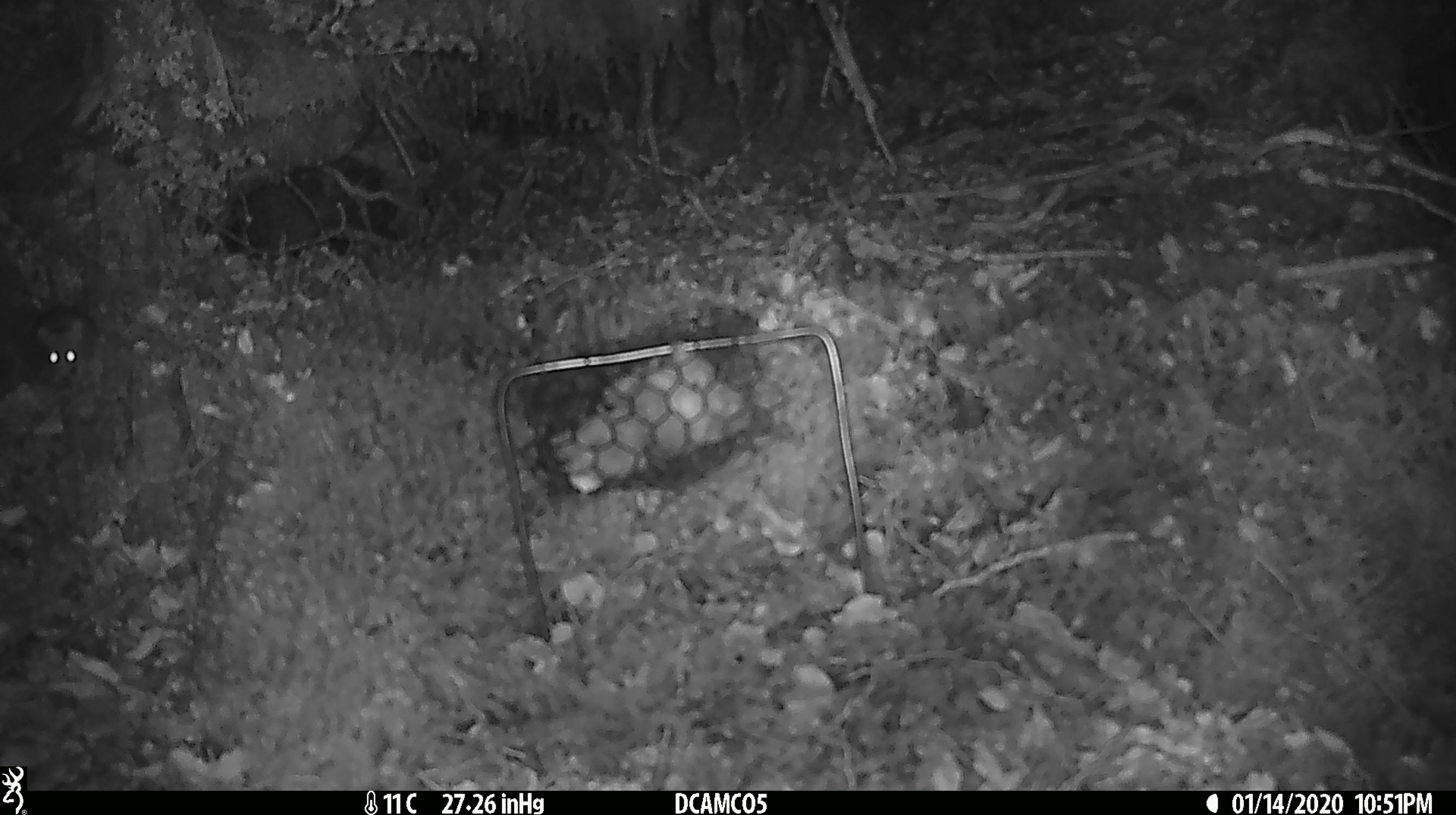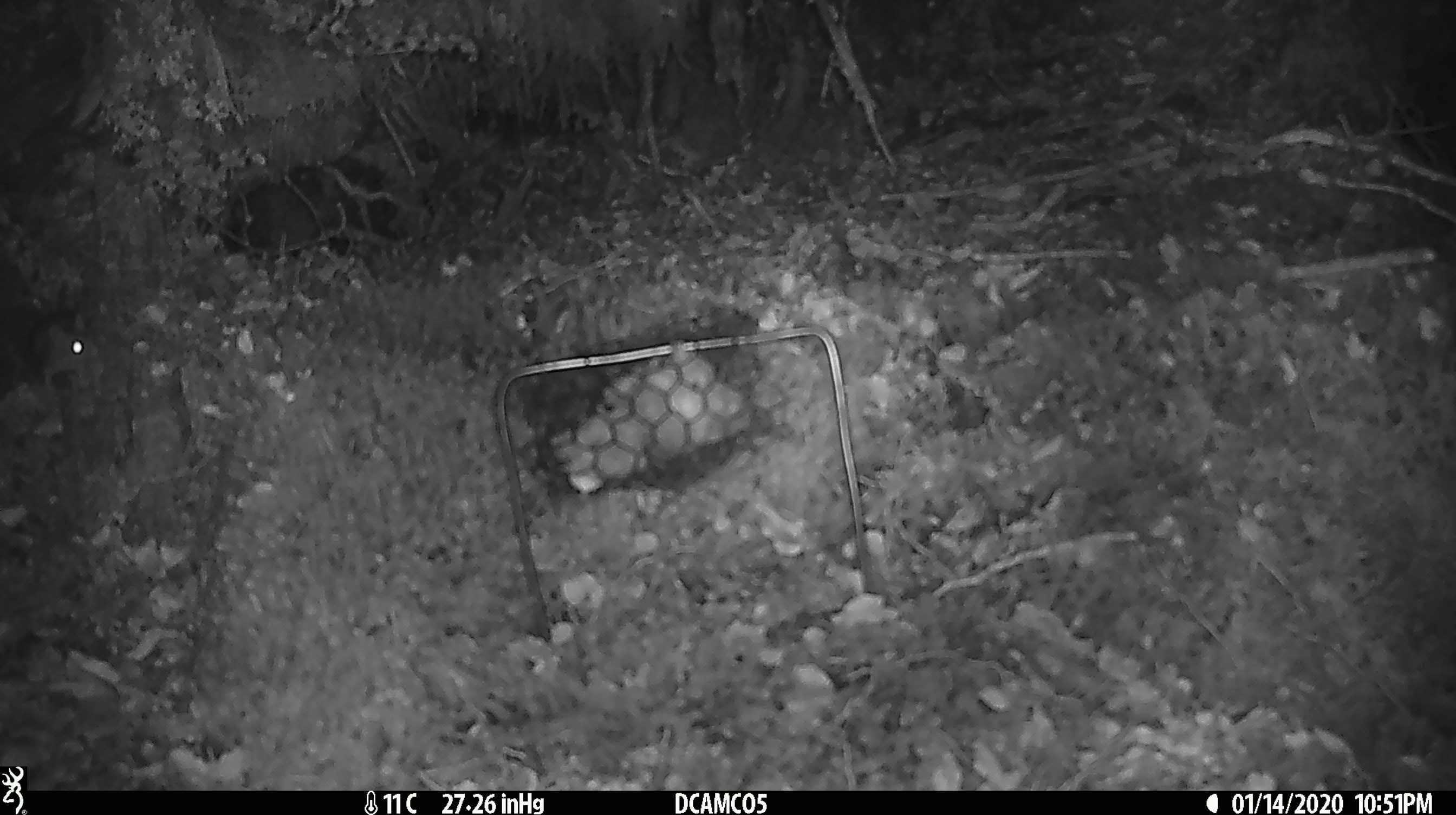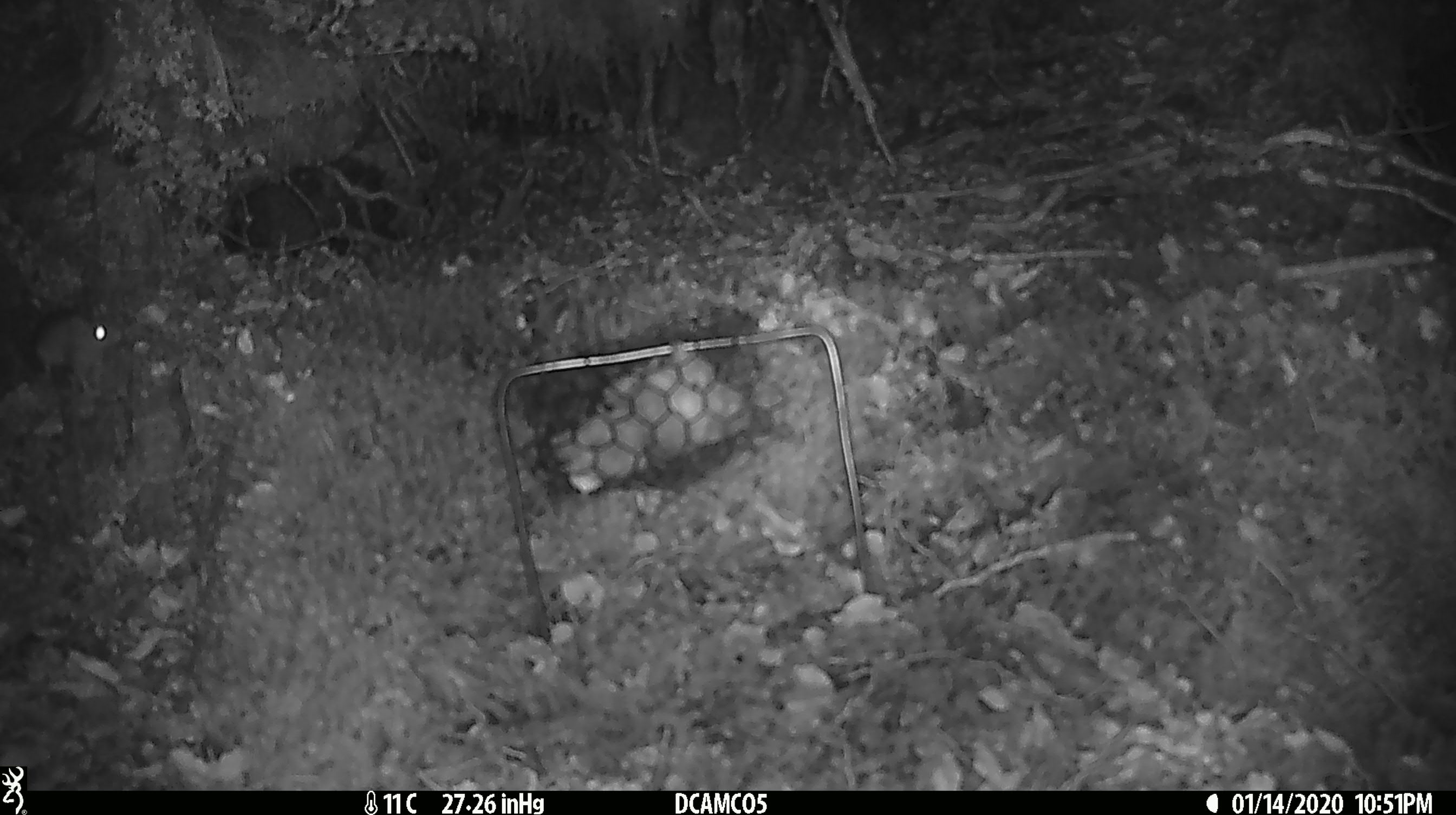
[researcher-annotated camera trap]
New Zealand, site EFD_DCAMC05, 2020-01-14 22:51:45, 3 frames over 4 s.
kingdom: Animalia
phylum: Chordata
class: Mammalia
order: Rodentia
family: Muridae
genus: Mus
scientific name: Mus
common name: mouse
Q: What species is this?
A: Mouse (Mus).